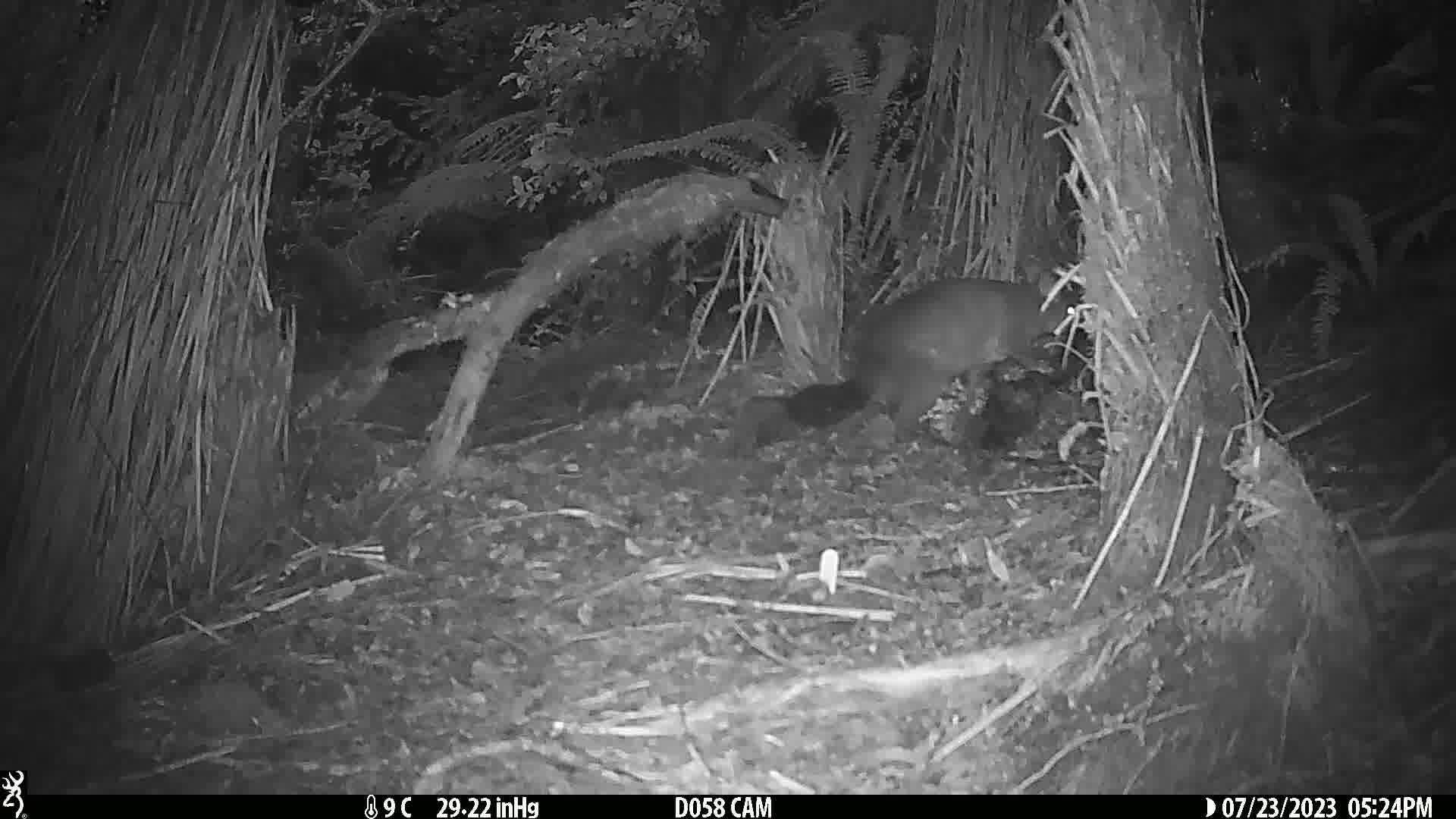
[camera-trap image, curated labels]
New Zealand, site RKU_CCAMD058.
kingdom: Animalia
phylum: Chordata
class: Mammalia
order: Diprotodontia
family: Phalangeridae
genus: Trichosurus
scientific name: Trichosurus vulpecula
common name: common brushtail possum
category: possum